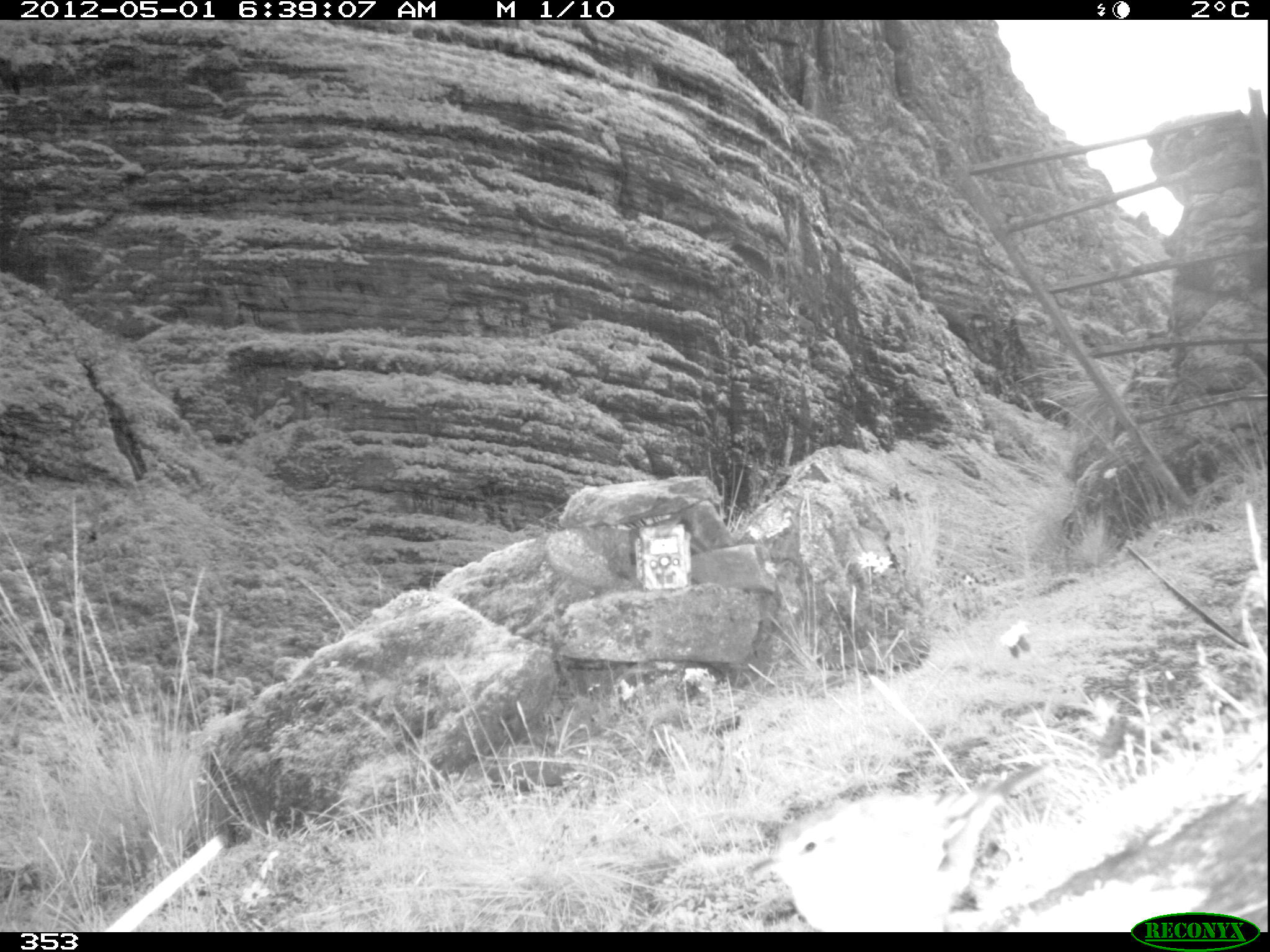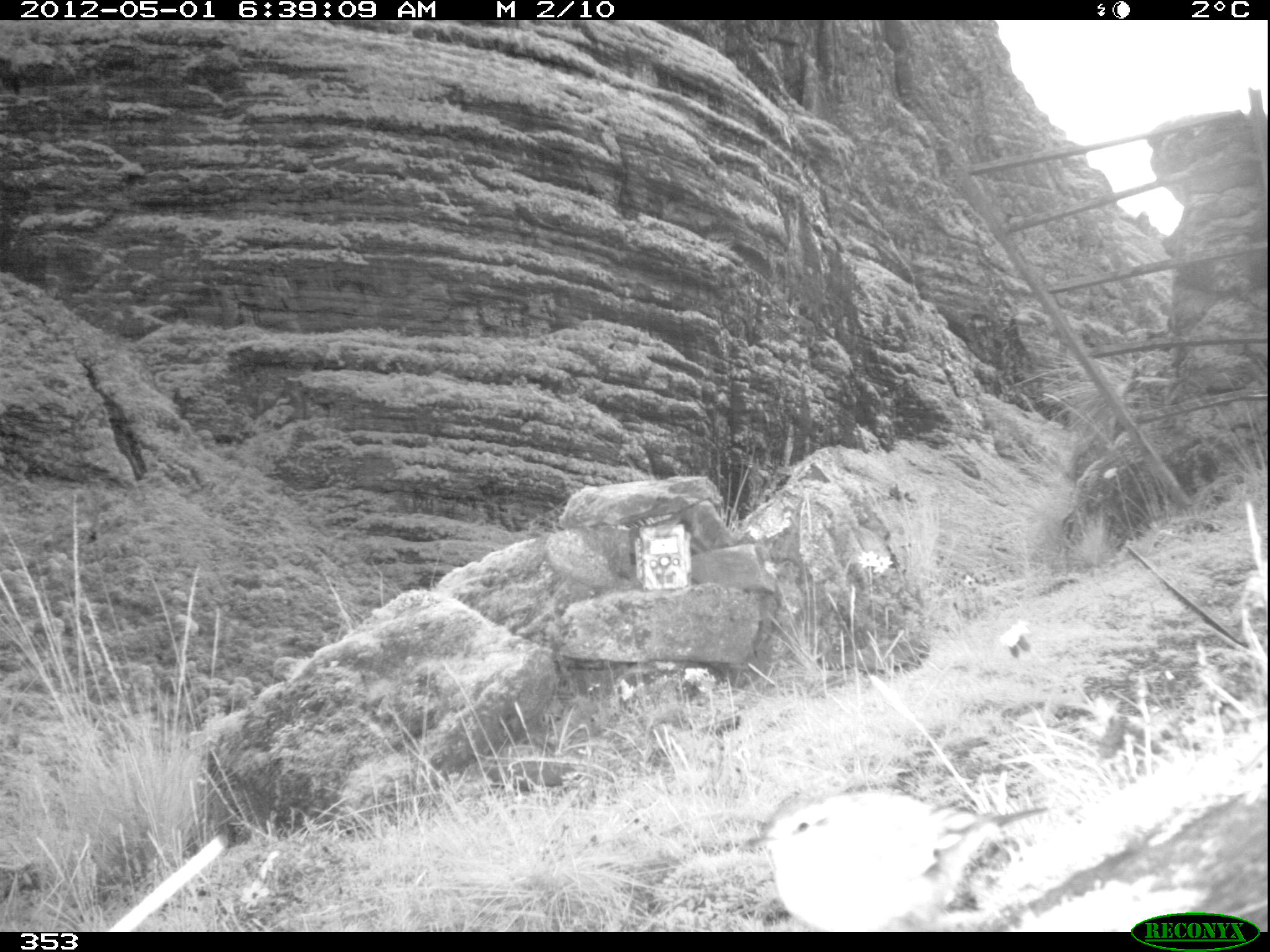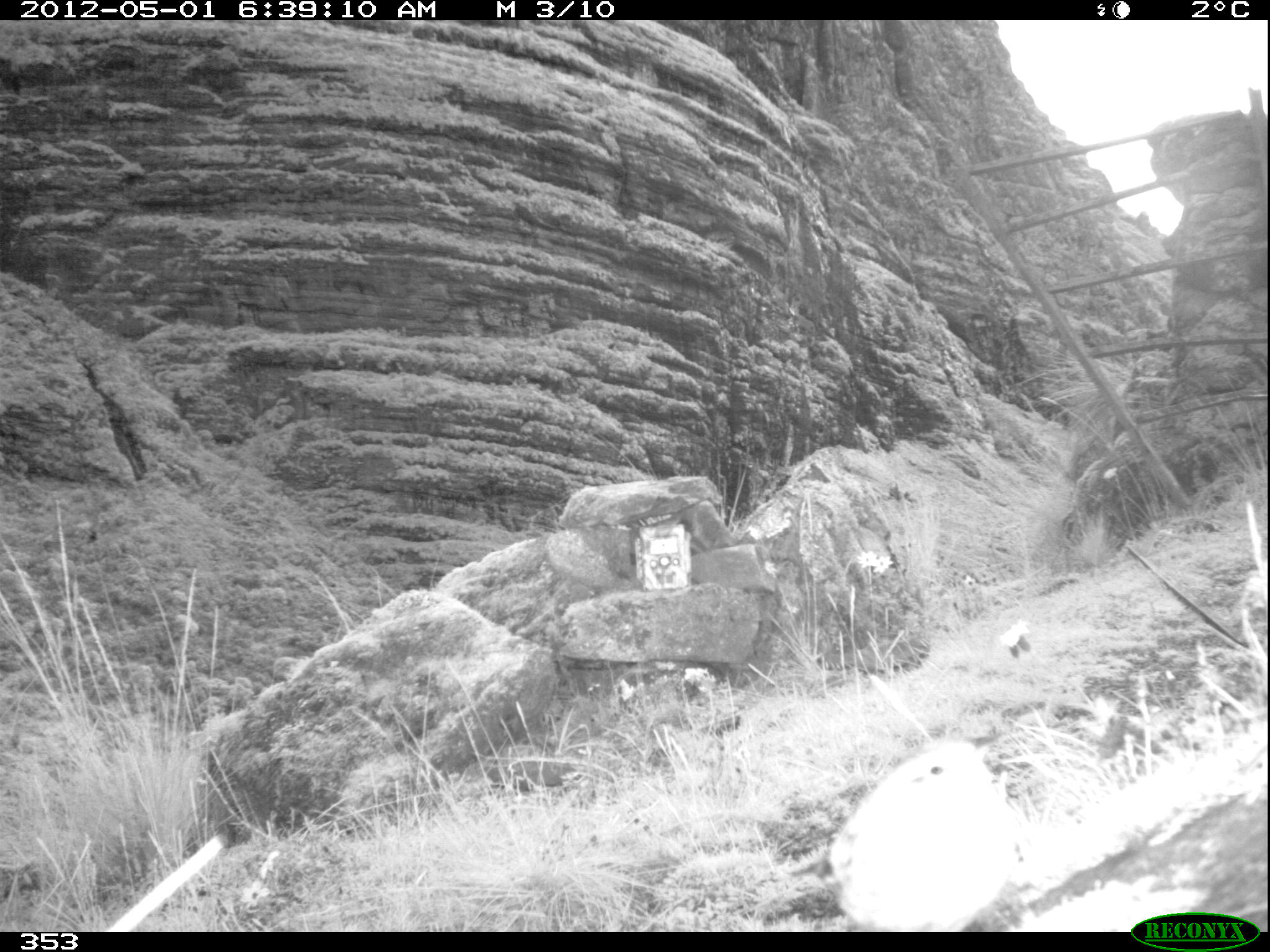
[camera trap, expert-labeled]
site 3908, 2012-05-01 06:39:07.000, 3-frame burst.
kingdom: Animalia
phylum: Chordata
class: Aves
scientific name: Aves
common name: bird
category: unknown bird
Unknown bird (bird) (Aves).